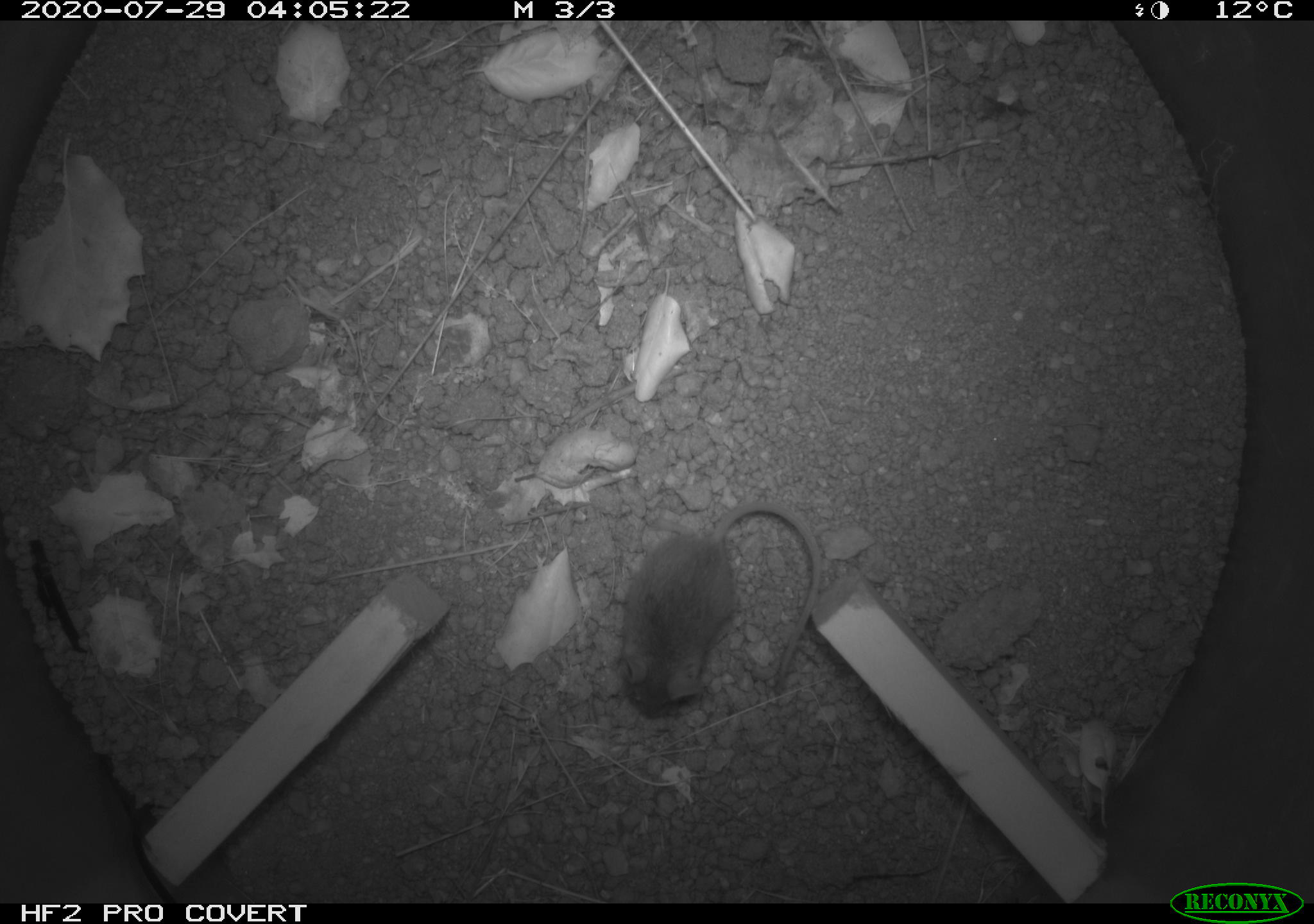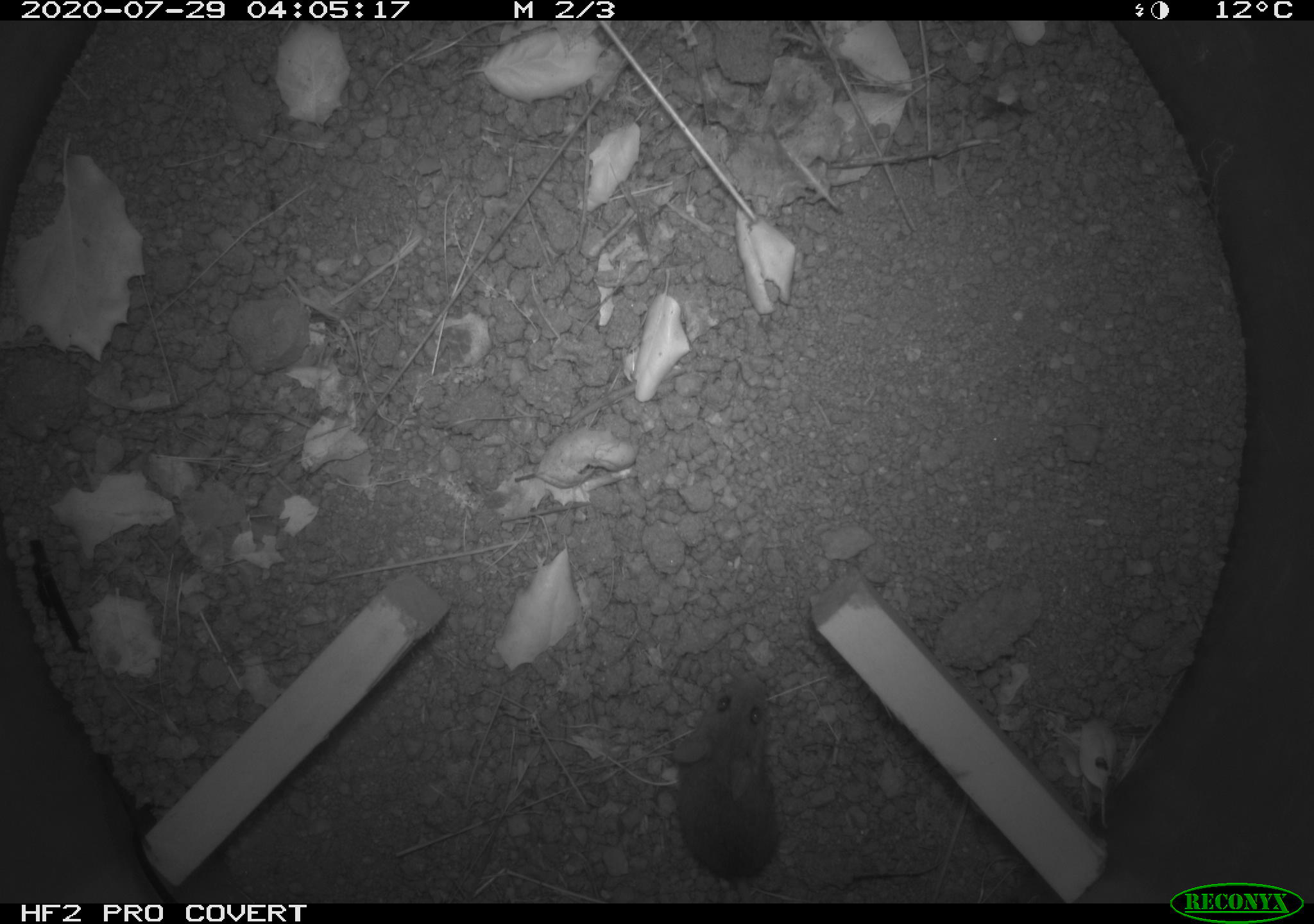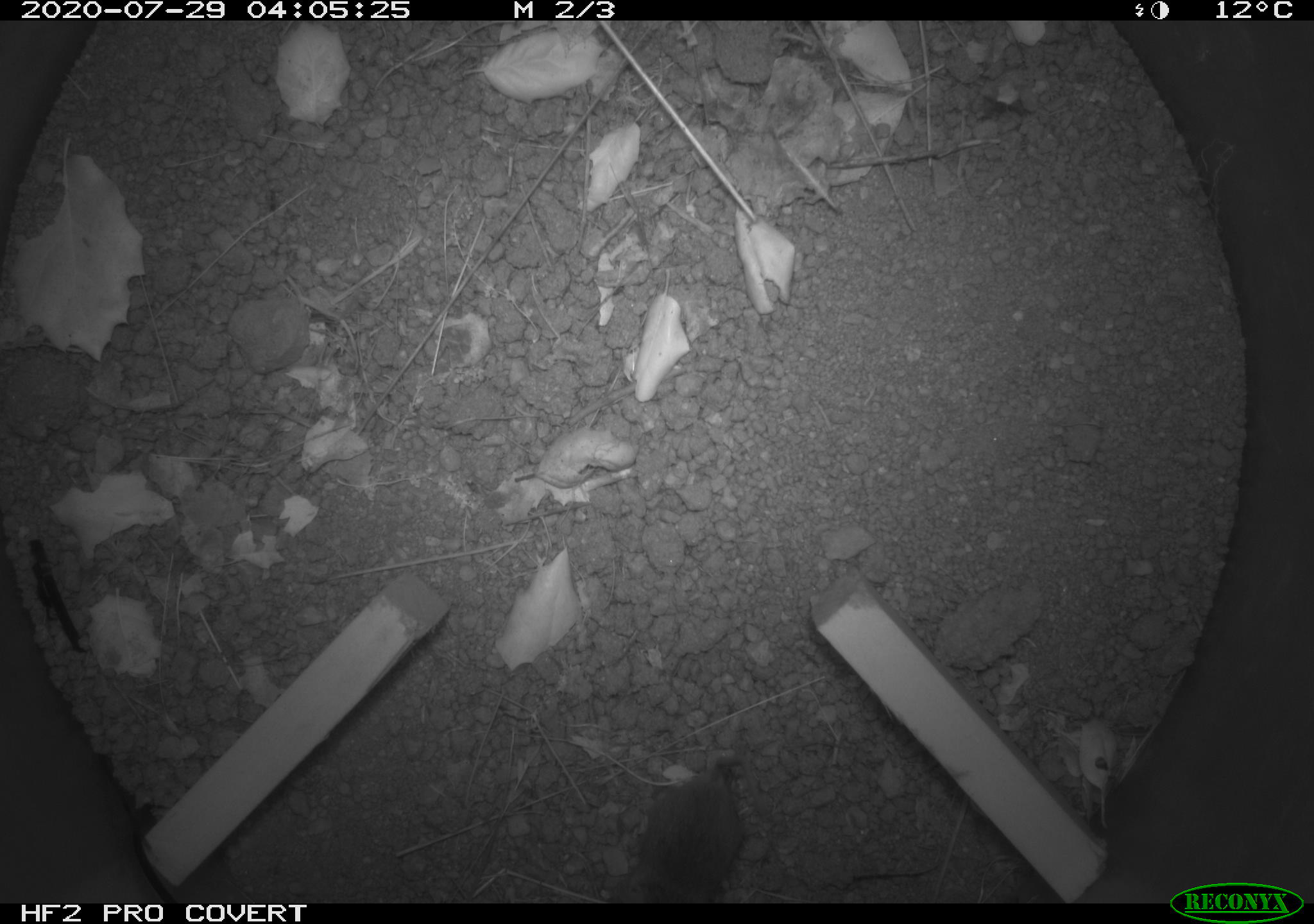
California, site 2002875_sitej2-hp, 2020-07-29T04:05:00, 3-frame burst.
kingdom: Animalia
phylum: Chordata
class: Mammalia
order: Rodentia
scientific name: Rodentia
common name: rodent